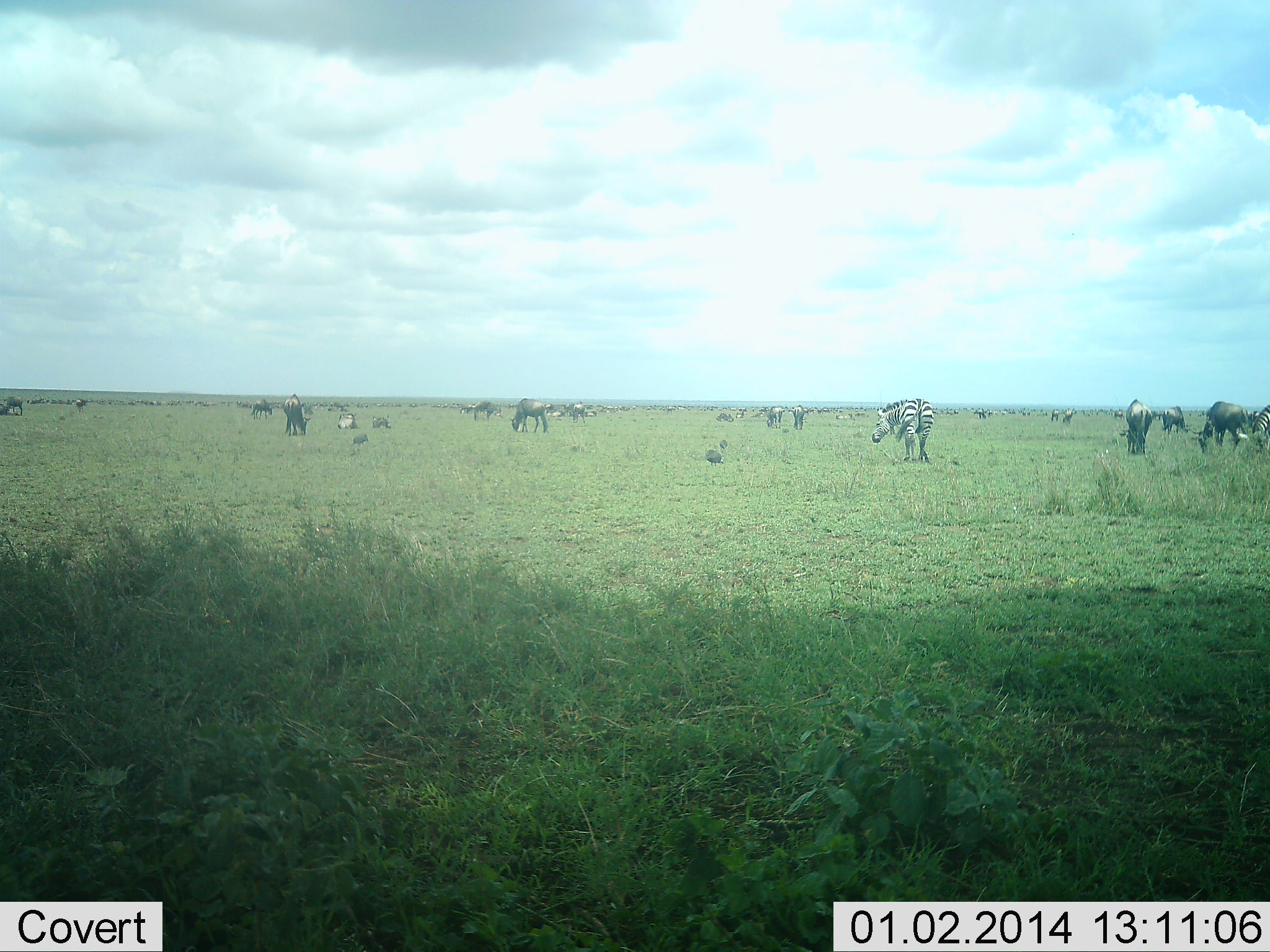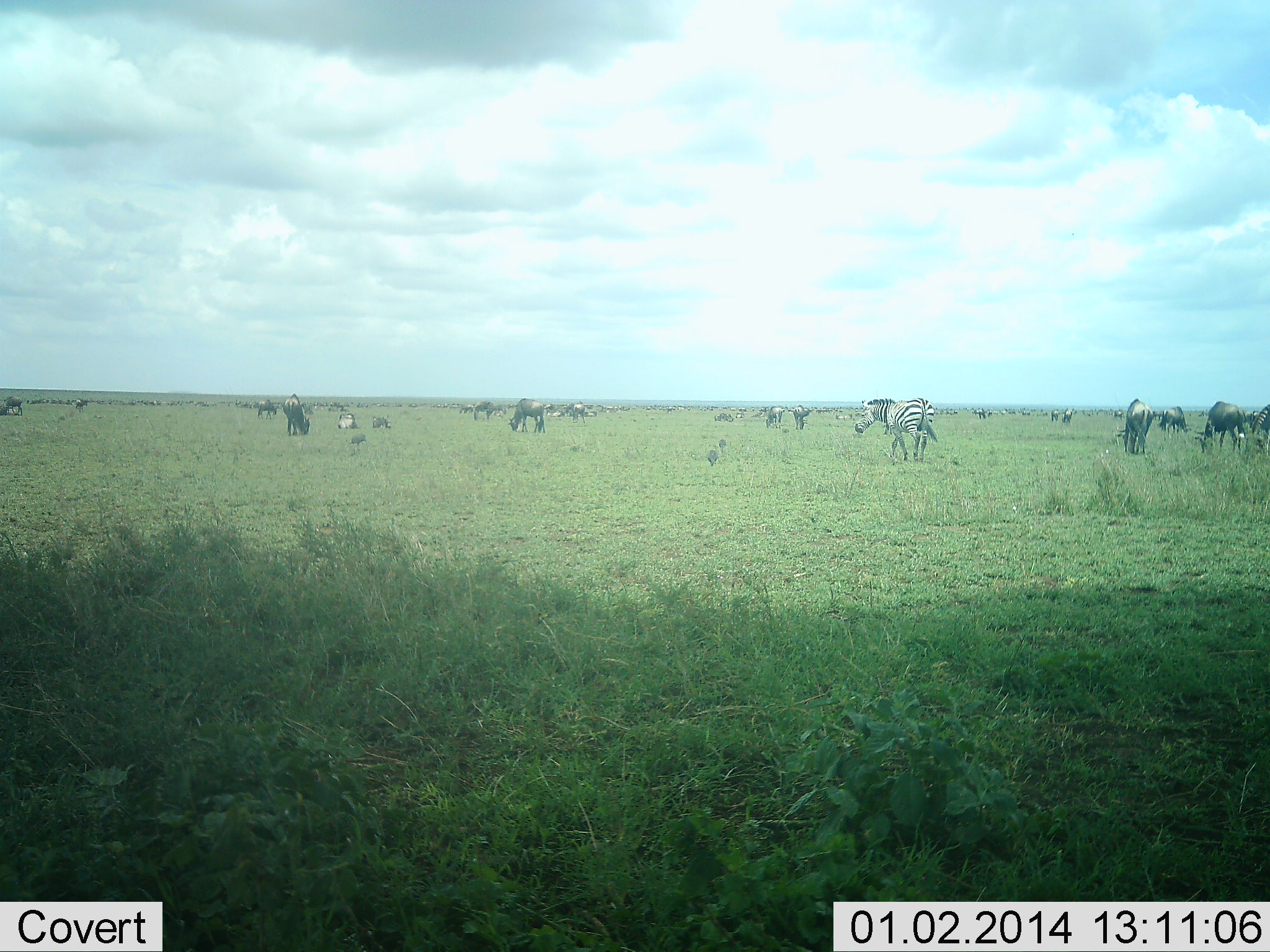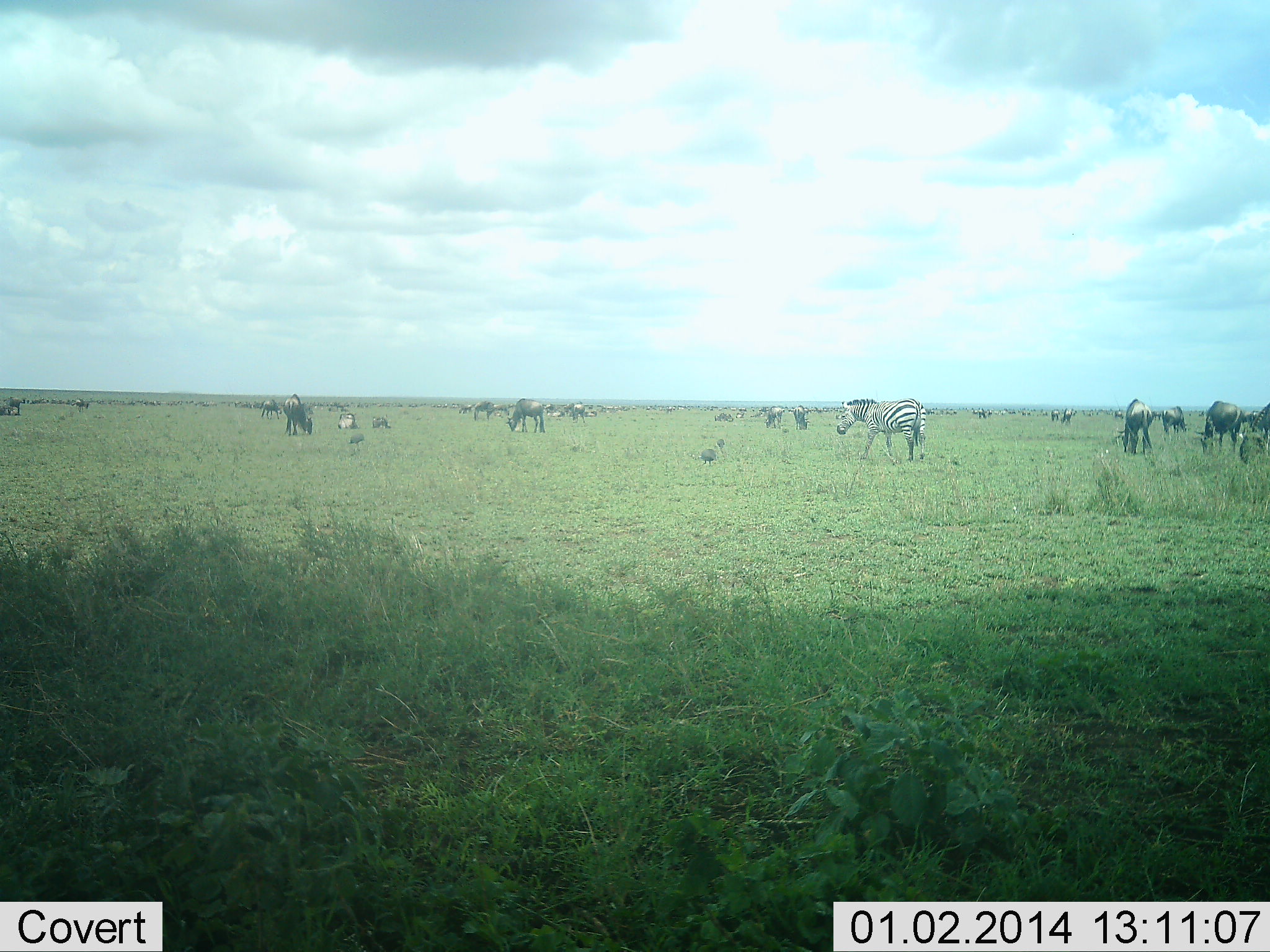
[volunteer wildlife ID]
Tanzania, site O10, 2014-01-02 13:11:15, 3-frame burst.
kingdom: Animalia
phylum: Chordata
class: Mammalia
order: Artiodactyla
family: Bovidae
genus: Connochaetes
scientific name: Connochaetes taurinus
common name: blue wildebeest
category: wildebeest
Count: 11-50.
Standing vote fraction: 50%.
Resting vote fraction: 17%.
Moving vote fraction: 58%.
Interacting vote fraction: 8%.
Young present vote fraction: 0%.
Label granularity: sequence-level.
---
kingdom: Animalia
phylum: Chordata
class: Mammalia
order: Perissodactyla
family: Equidae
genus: Equus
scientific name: Equus quagga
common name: plains zebra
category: zebra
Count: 1.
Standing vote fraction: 31%.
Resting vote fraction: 15%.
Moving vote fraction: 54%.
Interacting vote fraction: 8%.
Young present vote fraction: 0%.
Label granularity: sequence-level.